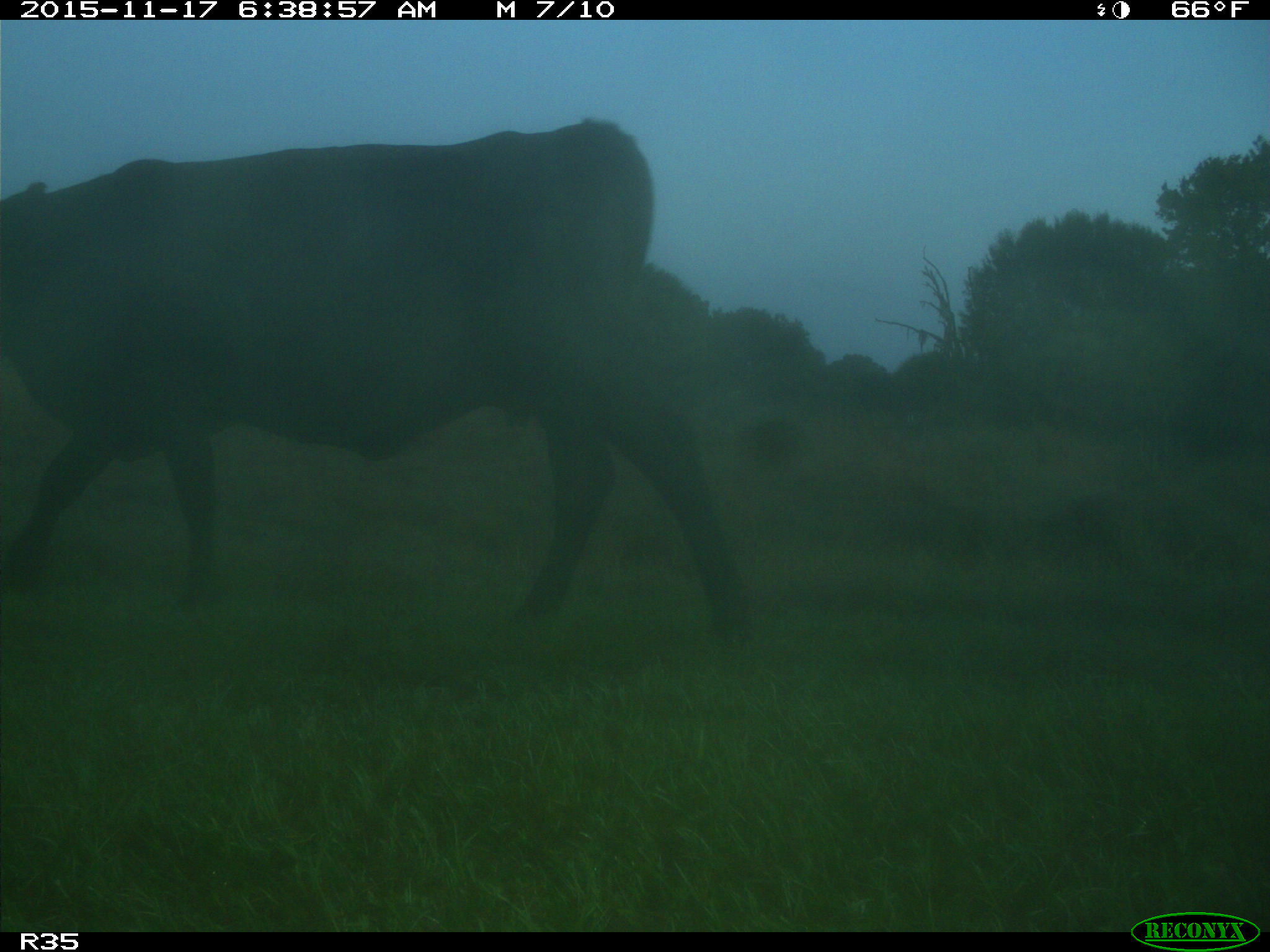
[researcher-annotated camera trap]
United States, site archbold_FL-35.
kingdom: Animalia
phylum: Chordata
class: Mammalia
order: Artiodactyla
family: Bovidae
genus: Bos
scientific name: Bos taurus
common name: domestic cow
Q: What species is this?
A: Bos taurus (domestic cow).